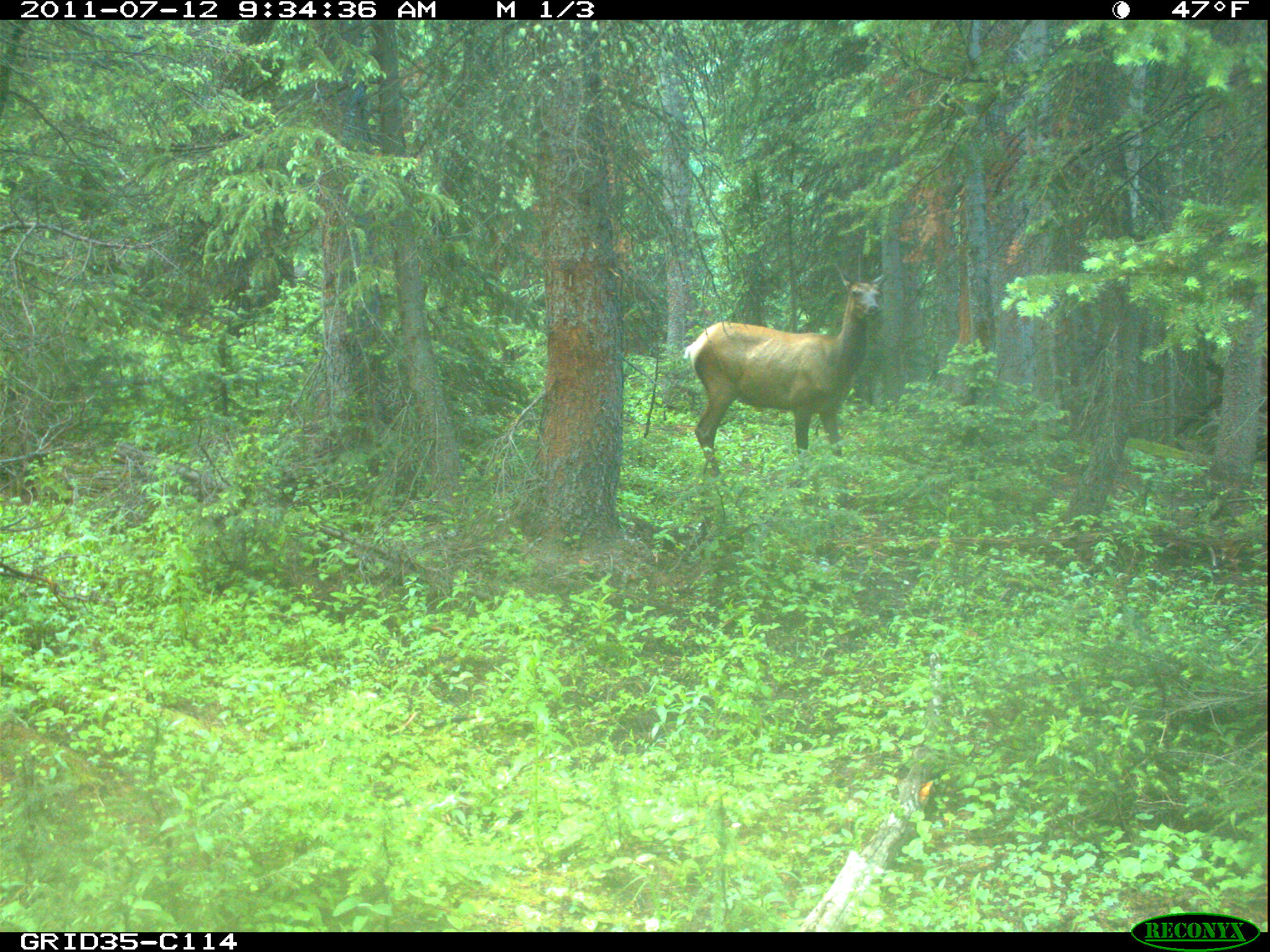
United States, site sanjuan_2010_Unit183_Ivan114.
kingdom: Animalia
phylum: Chordata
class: Mammalia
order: Artiodactyla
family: Cervidae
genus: Cervus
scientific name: Cervus elaphus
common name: red deer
Cervus elaphus (red deer).